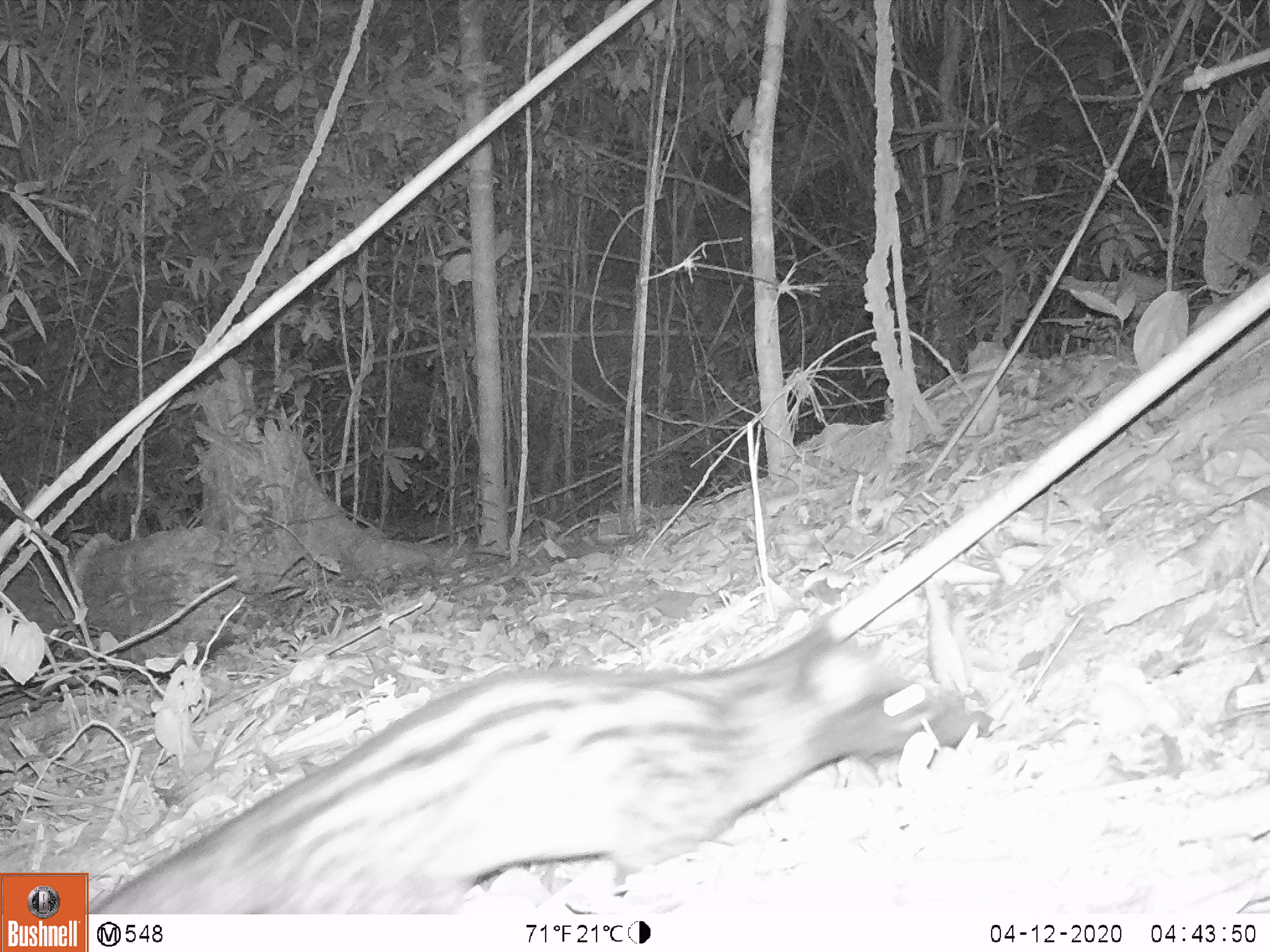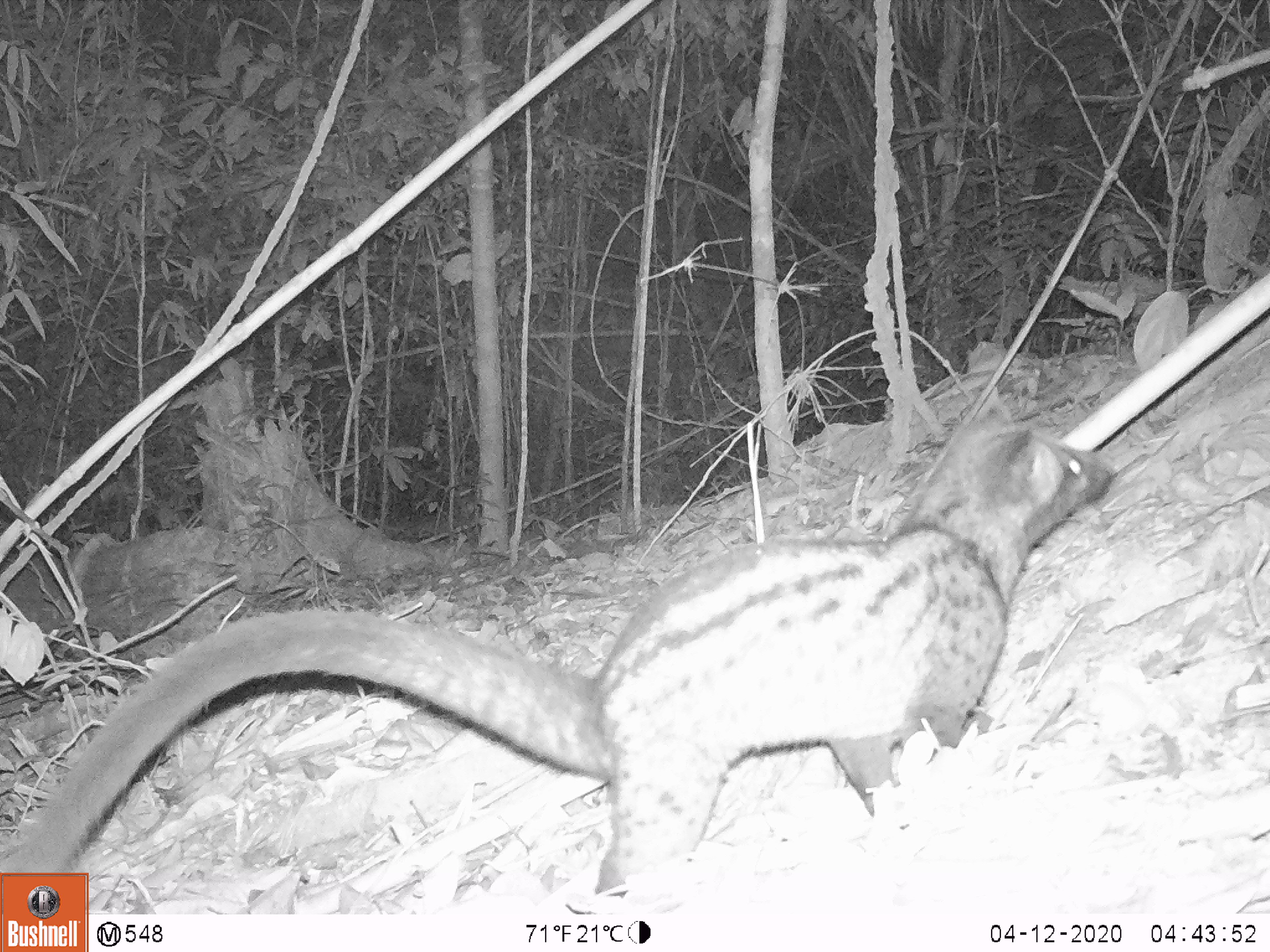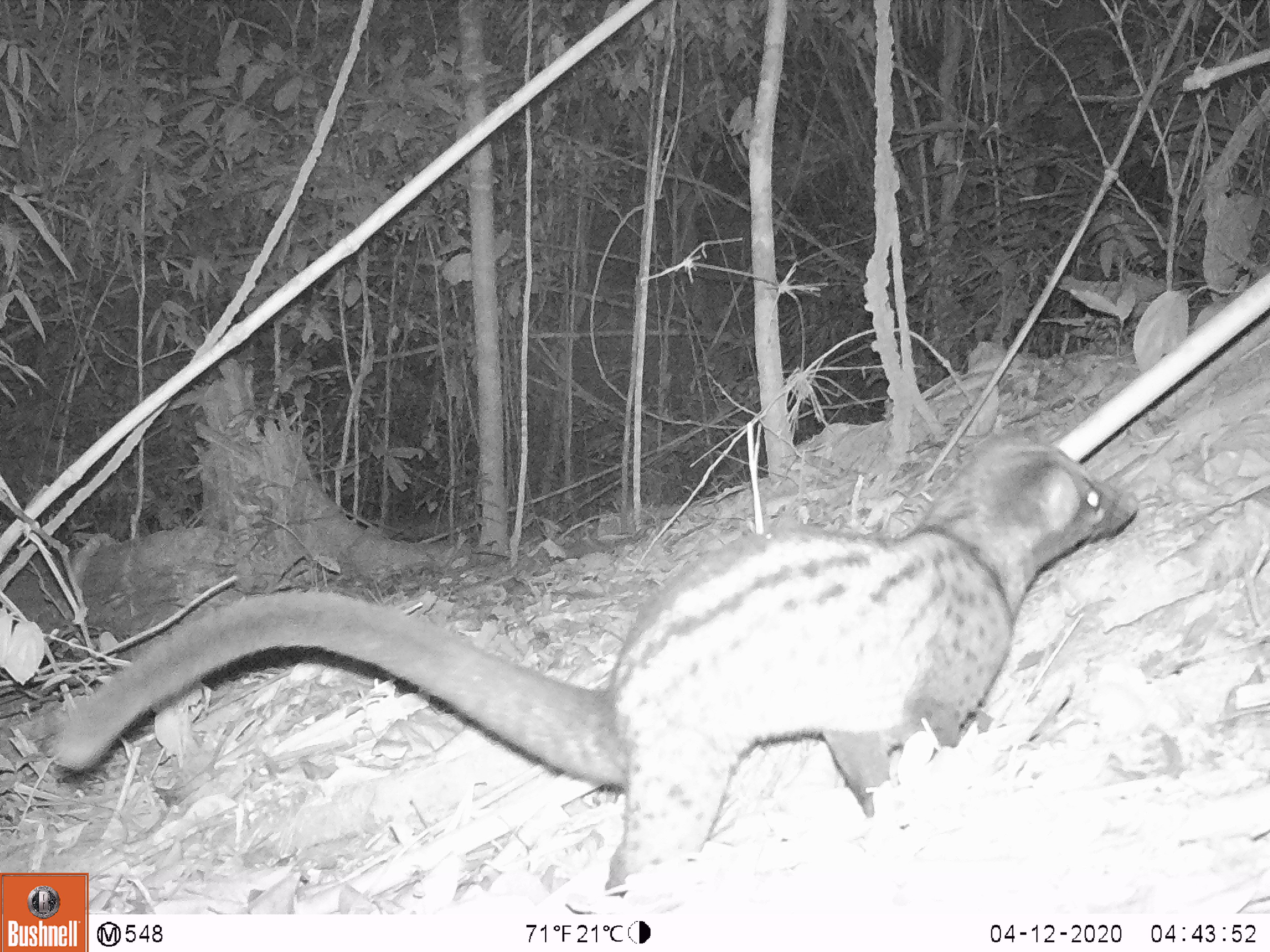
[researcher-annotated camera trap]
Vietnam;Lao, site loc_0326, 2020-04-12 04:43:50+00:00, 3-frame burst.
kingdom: Animalia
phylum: Chordata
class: Mammalia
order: Carnivora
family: Viverridae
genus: Paradoxurus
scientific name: Paradoxurus hermaphroditus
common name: common palm civet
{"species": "common palm civet (Paradoxurus hermaphroditus)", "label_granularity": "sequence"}